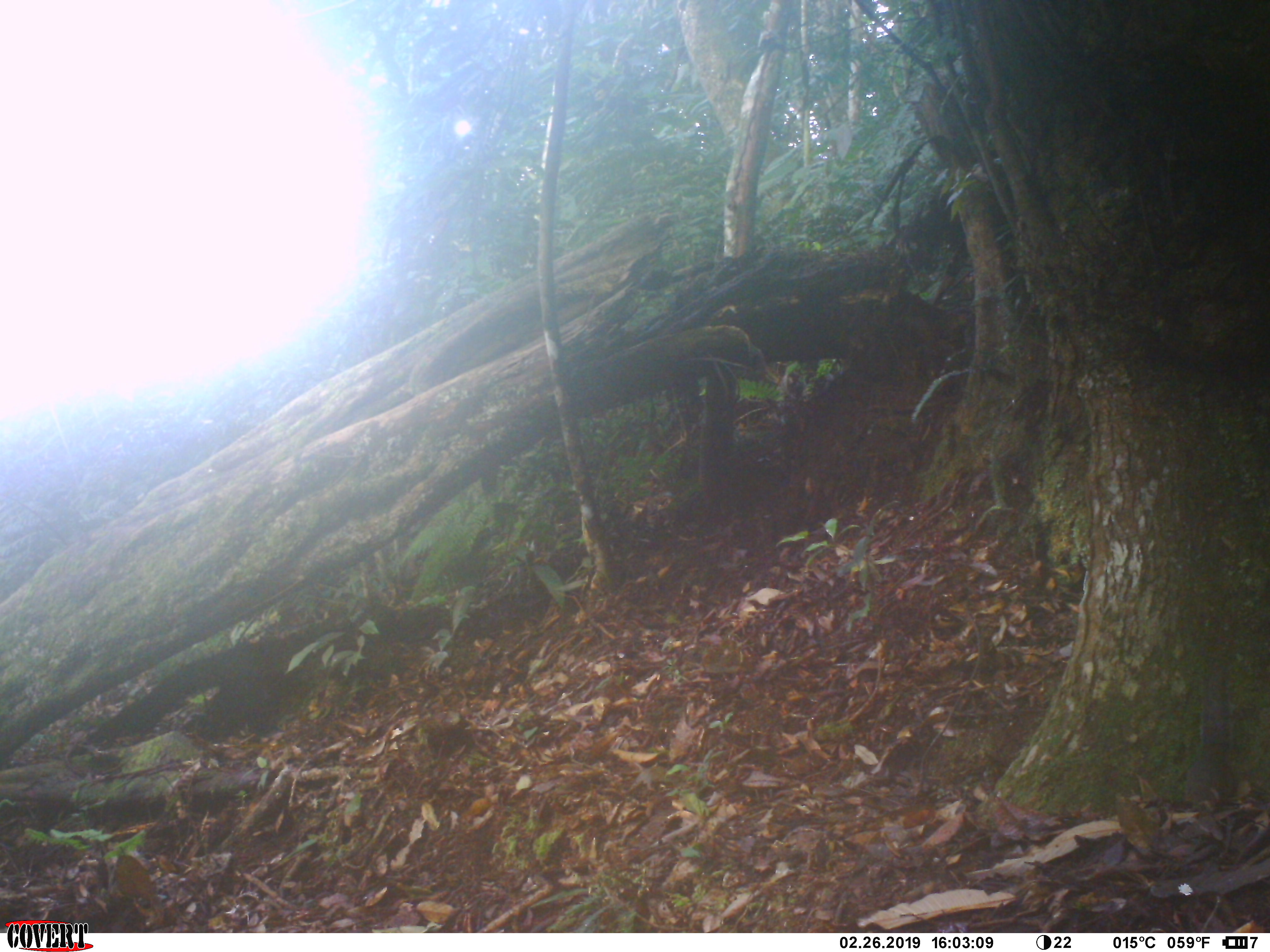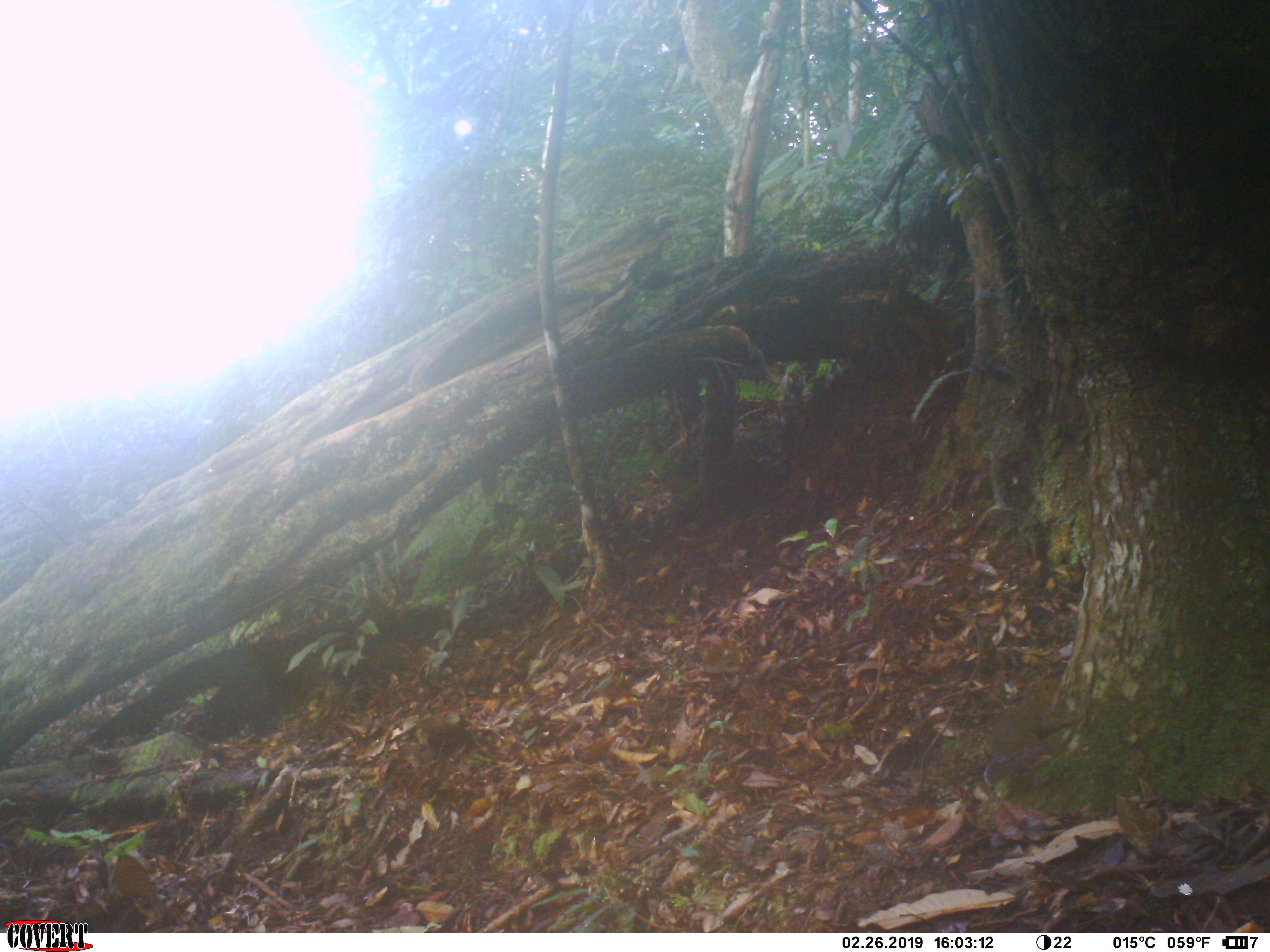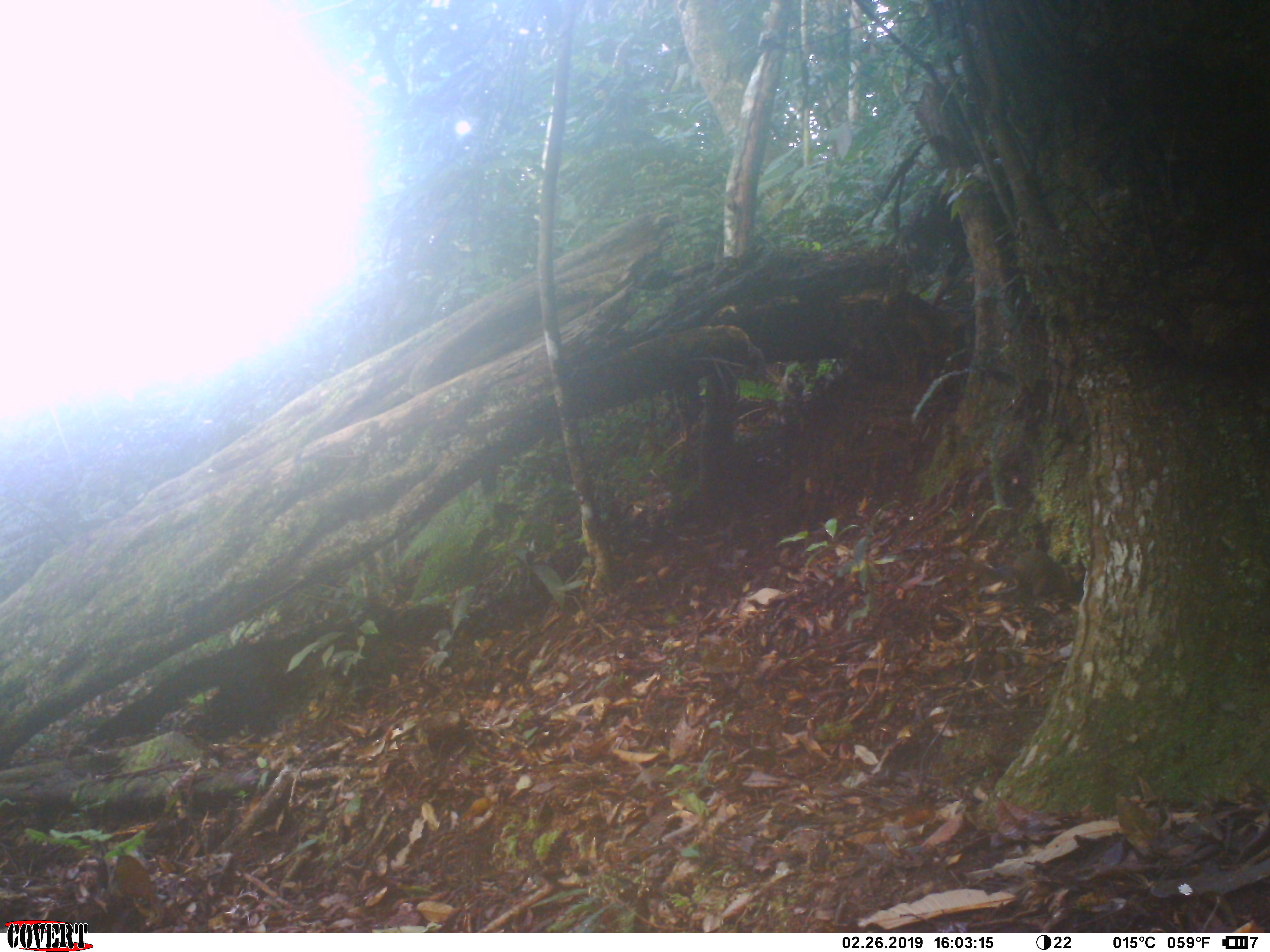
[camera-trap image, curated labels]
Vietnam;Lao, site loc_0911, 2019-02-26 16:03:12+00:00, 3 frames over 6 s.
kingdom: Animalia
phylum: Chordata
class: Mammalia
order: Rodentia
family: Sciuridae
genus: Dremomys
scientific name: Dremomys rufigenis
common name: red-cheeked squirrel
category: red cheeked squirrel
Red cheeked squirrel (red-cheeked squirrel) (Dremomys rufigenis). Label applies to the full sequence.